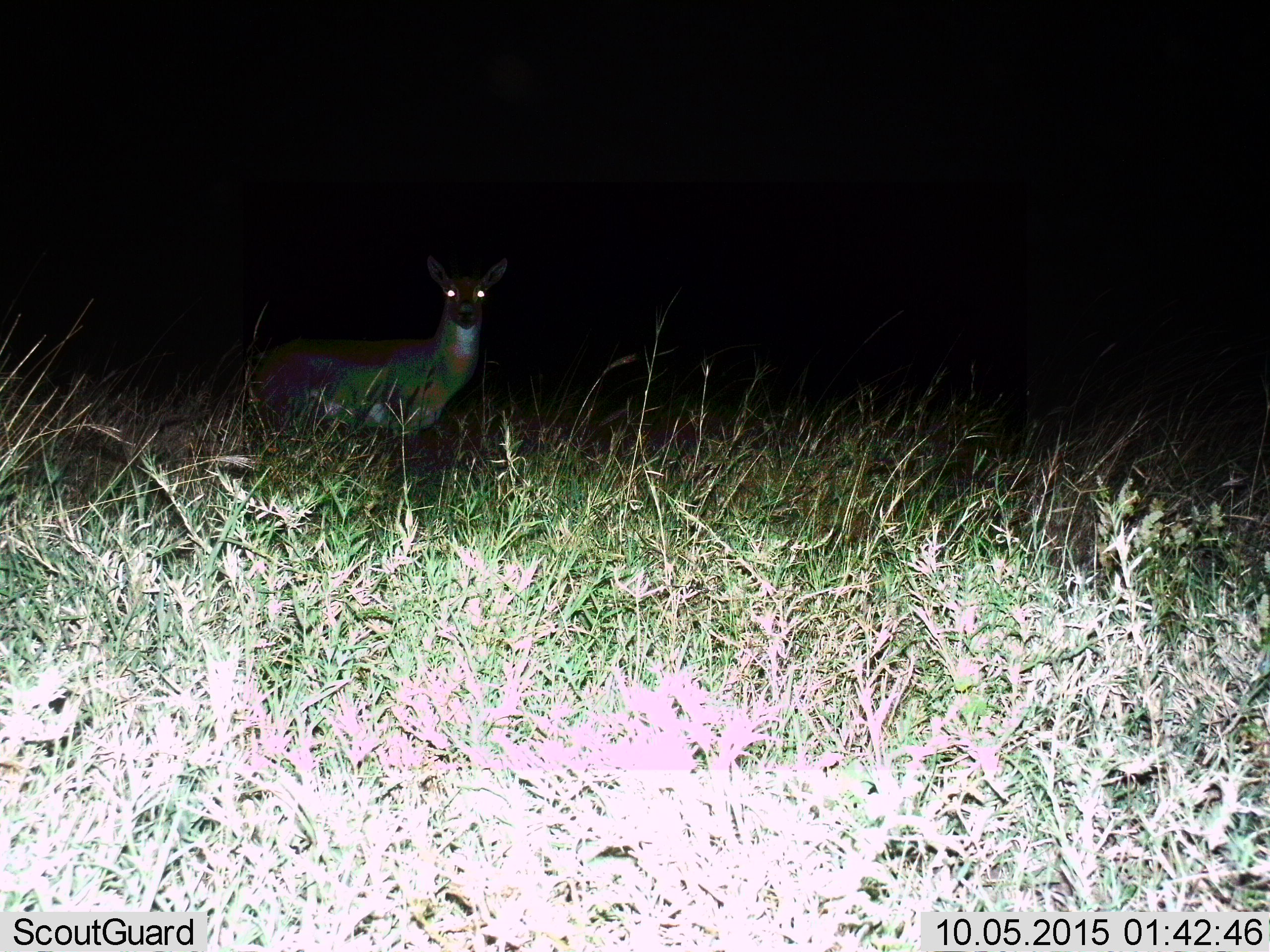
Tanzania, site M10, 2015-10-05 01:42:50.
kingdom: Animalia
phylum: Chordata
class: Mammalia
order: Artiodactyla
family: Bovidae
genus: Nanger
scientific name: Nanger granti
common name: grant's gazelle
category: gazellegrants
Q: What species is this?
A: Gazellegrants (grant's gazelle) (Nanger granti).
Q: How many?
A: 1.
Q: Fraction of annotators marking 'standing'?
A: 100%.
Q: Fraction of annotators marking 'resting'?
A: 0%.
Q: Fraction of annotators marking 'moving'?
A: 0%.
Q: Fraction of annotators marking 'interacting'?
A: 0%.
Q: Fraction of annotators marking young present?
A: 0%.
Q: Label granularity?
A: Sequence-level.